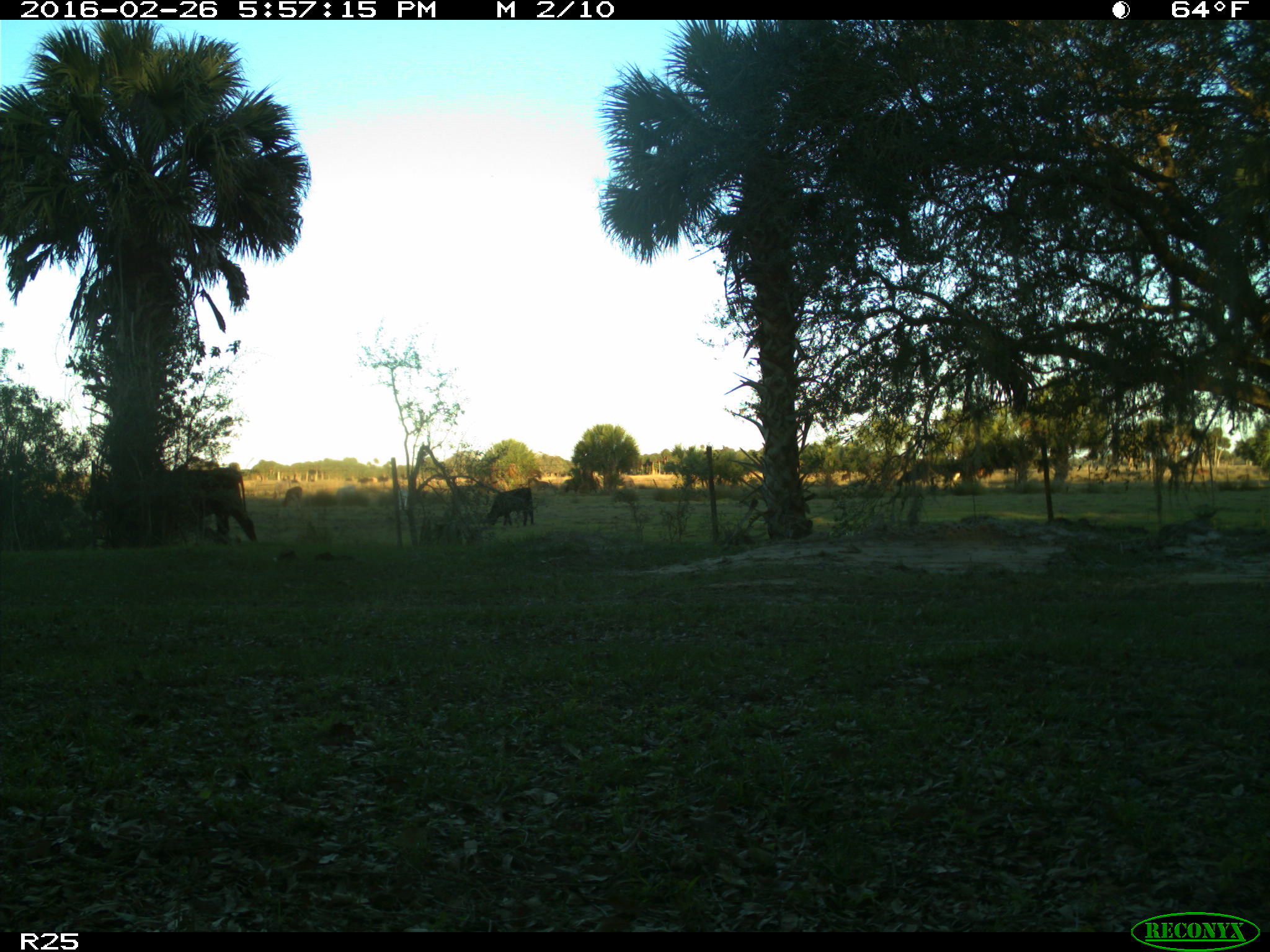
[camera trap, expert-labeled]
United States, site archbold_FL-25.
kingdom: Animalia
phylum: Chordata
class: Mammalia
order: Artiodactyla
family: Bovidae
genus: Bos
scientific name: Bos taurus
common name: domestic cow